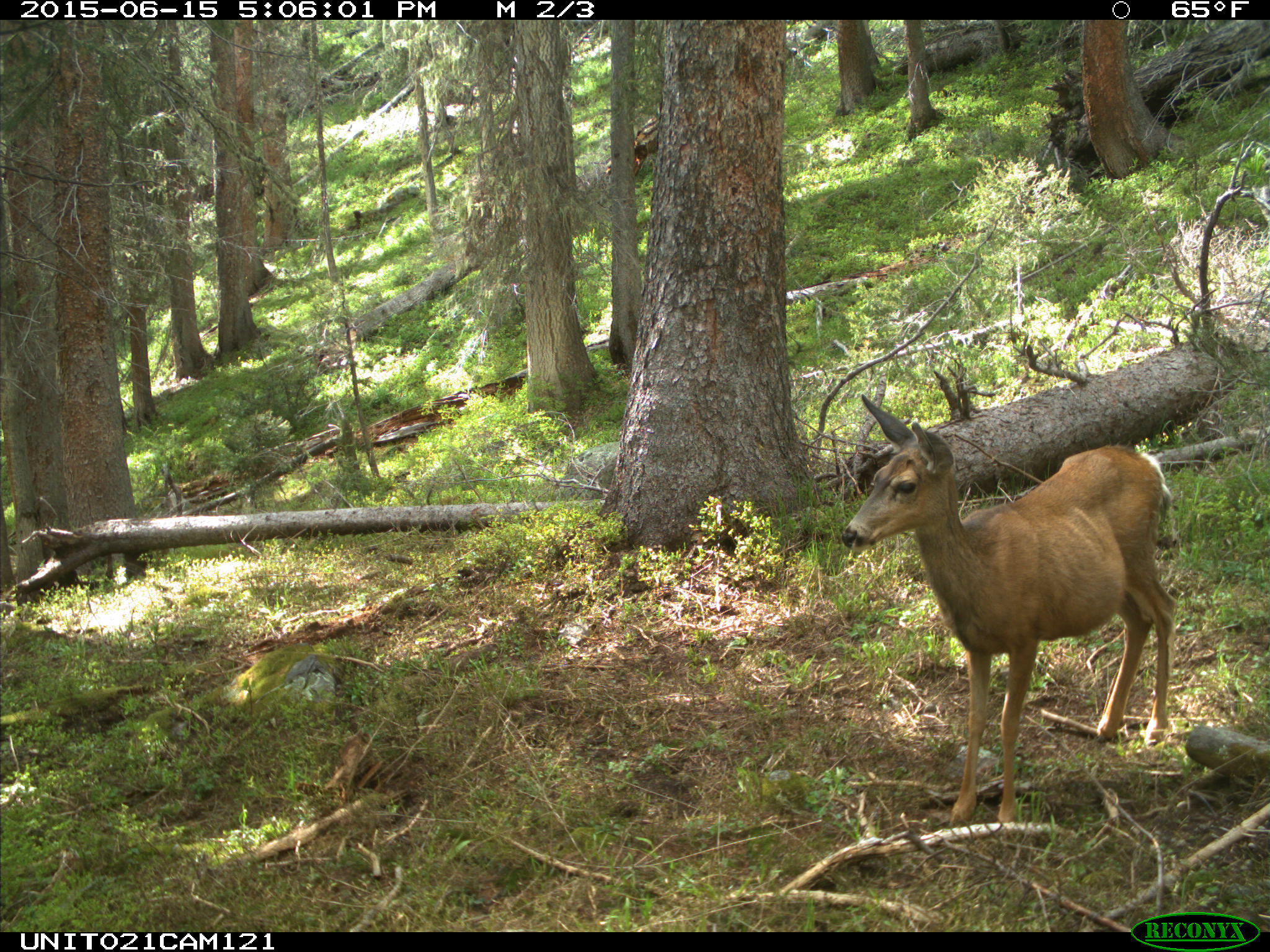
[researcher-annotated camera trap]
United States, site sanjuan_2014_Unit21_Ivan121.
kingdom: Animalia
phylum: Chordata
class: Mammalia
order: Artiodactyla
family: Cervidae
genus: Odocoileus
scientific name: Odocoileus hemionus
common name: mule deer